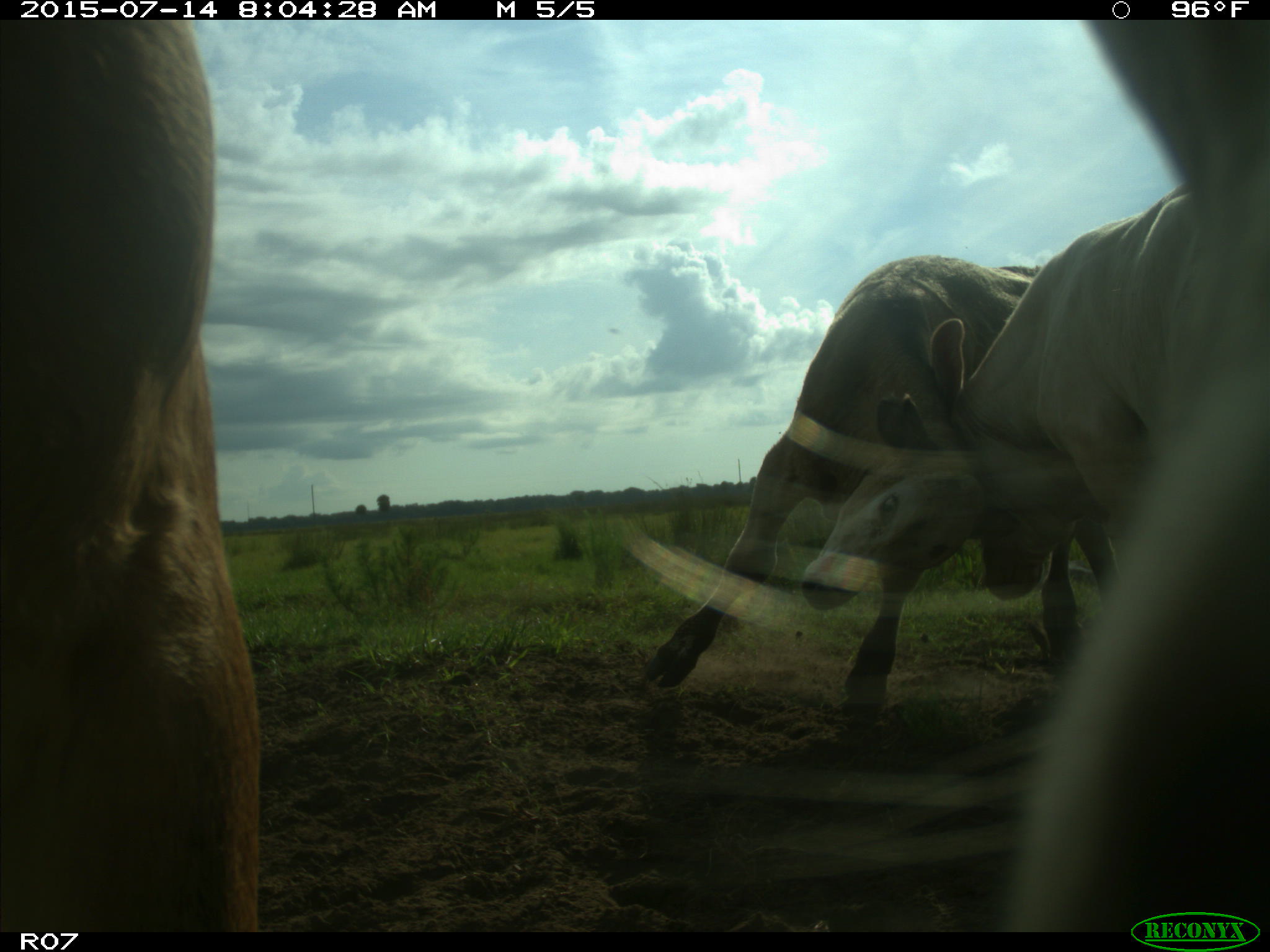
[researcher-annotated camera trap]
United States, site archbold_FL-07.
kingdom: Animalia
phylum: Chordata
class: Mammalia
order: Artiodactyla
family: Bovidae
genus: Bos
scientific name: Bos taurus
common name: domestic cow